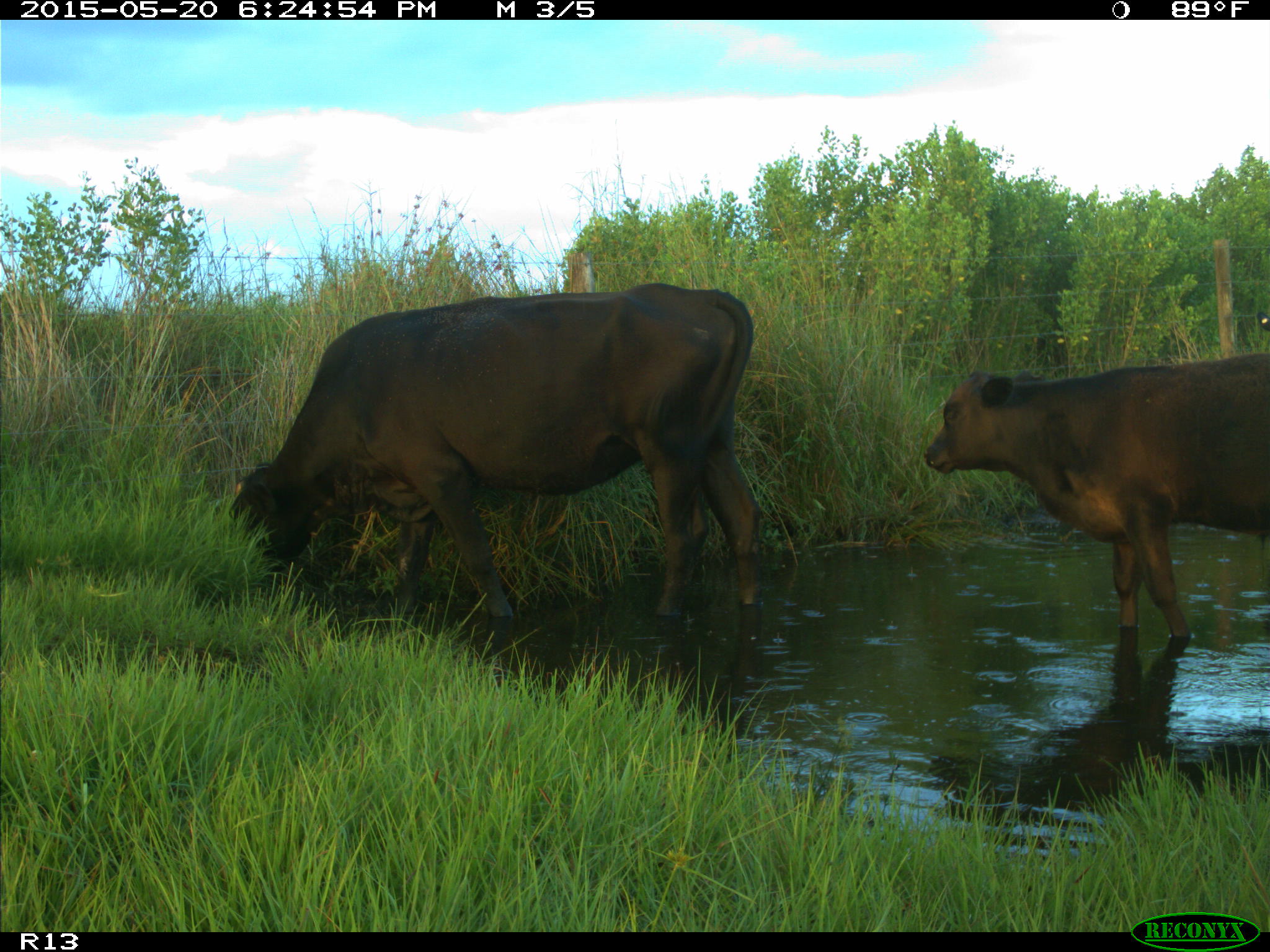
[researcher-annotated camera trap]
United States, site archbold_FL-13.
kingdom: Animalia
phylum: Chordata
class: Mammalia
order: Artiodactyla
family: Bovidae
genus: Bos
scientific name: Bos taurus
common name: domestic cow